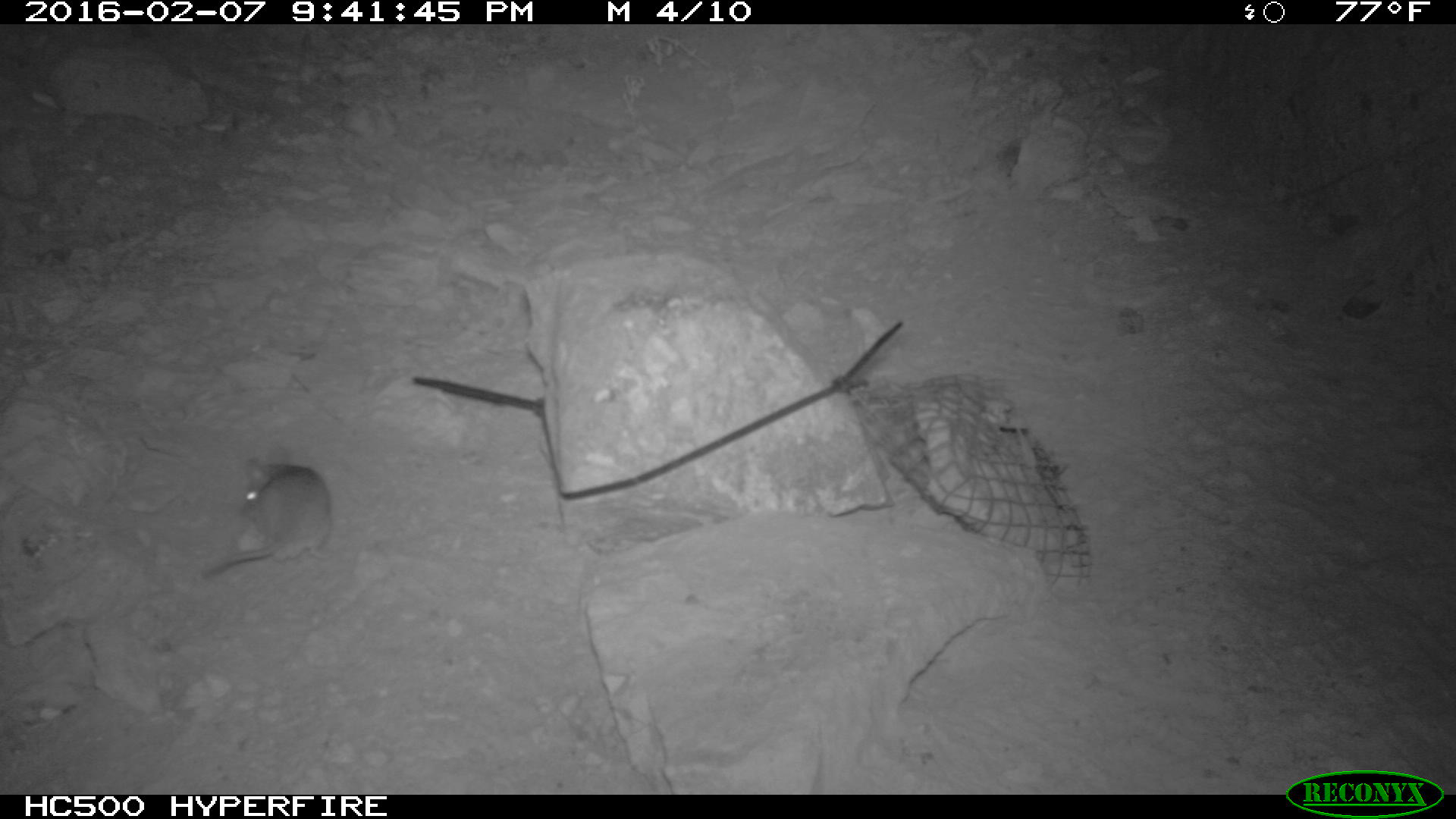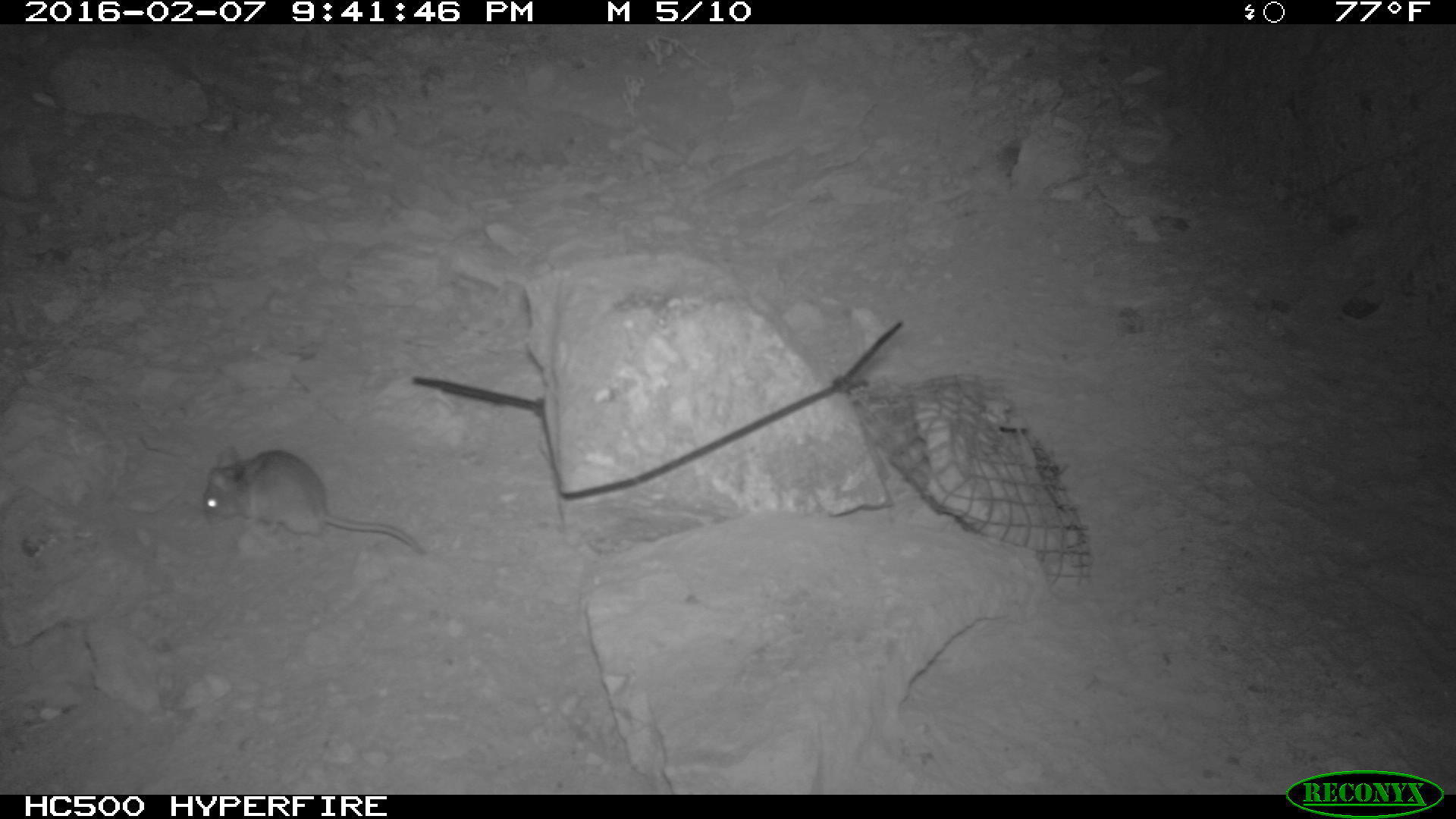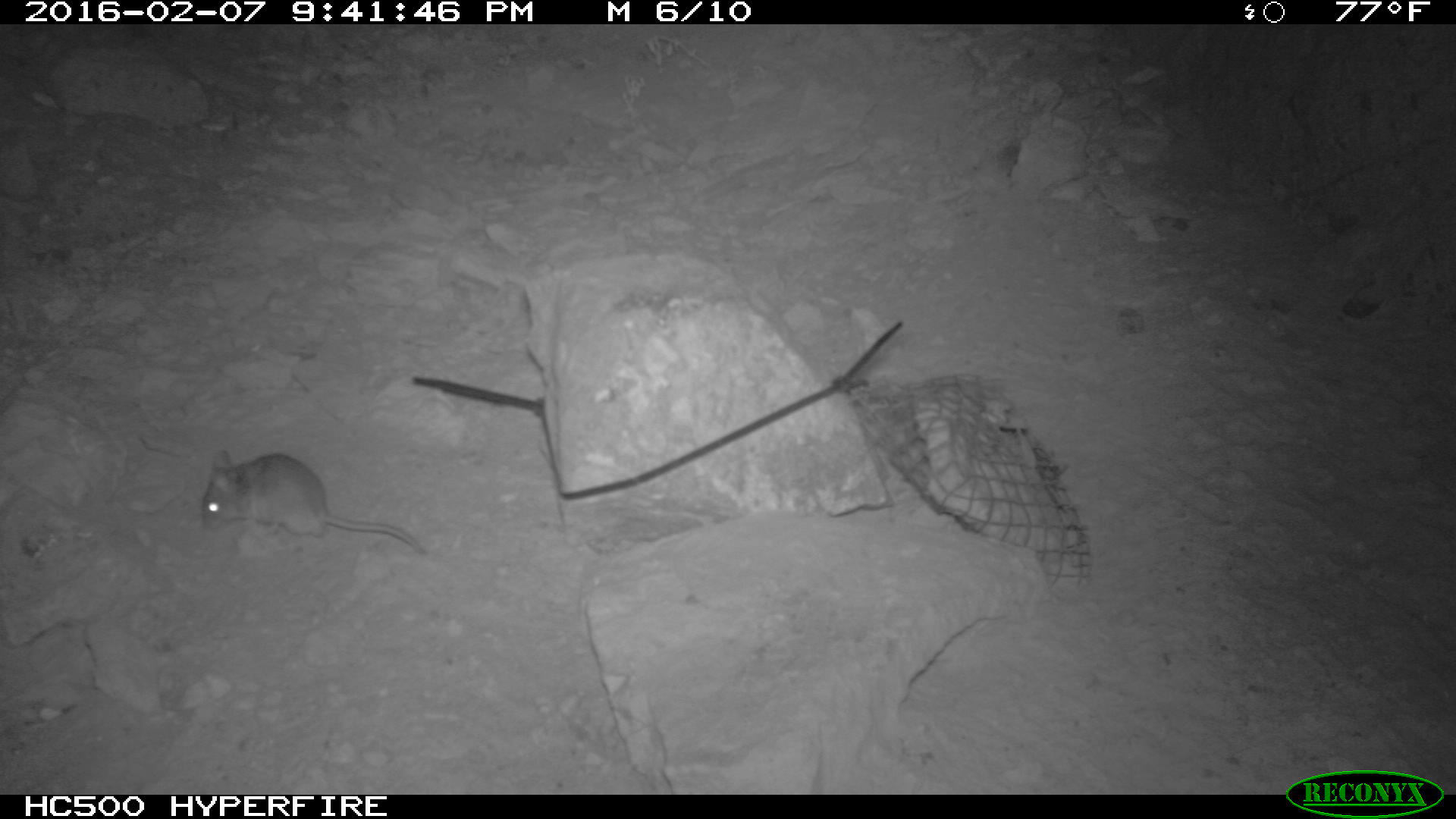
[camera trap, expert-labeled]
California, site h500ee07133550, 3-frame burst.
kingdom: Animalia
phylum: Chordata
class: Mammalia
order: Rodentia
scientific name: Rodentia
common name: rodent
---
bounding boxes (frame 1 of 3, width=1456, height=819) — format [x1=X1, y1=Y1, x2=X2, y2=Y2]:
rodent: [x1=197, y1=444, x2=331, y2=582]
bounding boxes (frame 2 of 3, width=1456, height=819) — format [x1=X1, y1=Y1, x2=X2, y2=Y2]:
rodent: [x1=199, y1=441, x2=428, y2=557]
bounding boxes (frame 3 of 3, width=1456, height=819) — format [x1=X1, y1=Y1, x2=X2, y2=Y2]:
rodent: [x1=202, y1=449, x2=425, y2=556]